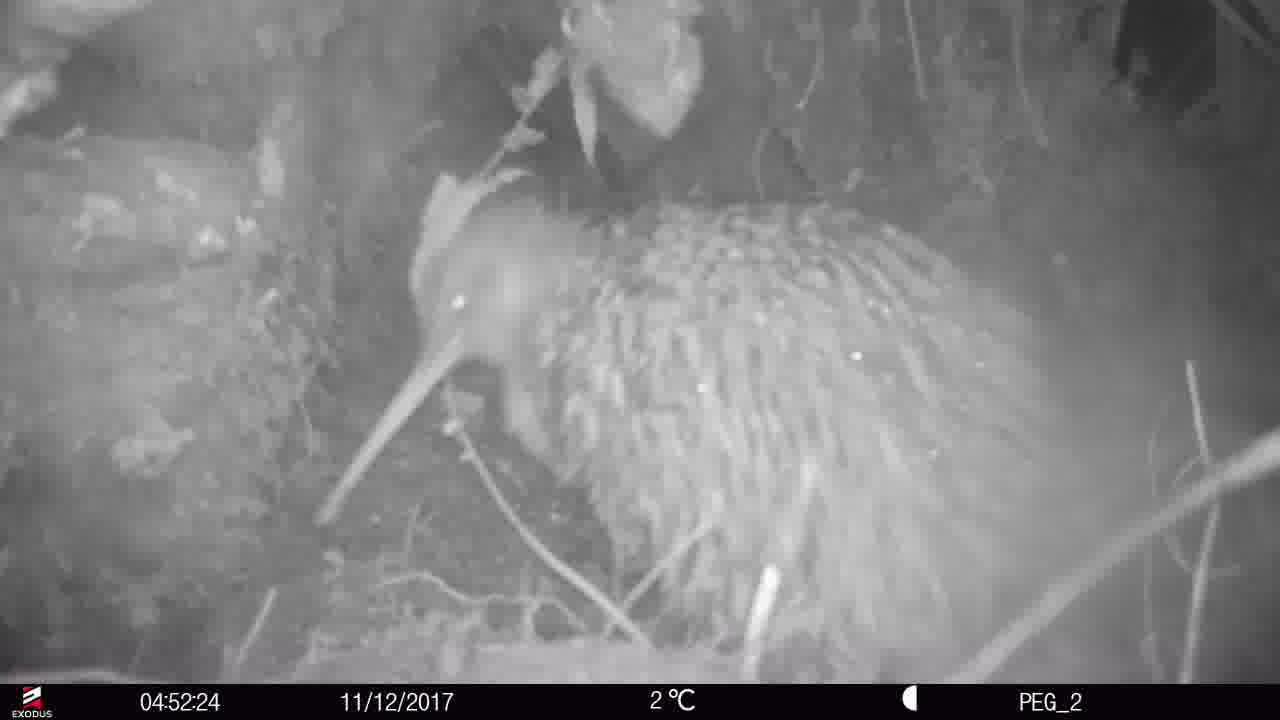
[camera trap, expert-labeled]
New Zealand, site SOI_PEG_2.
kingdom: Animalia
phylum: Chordata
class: Aves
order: Apterygiformes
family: Apterygidae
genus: Apteryx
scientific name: Apteryx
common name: kiwi